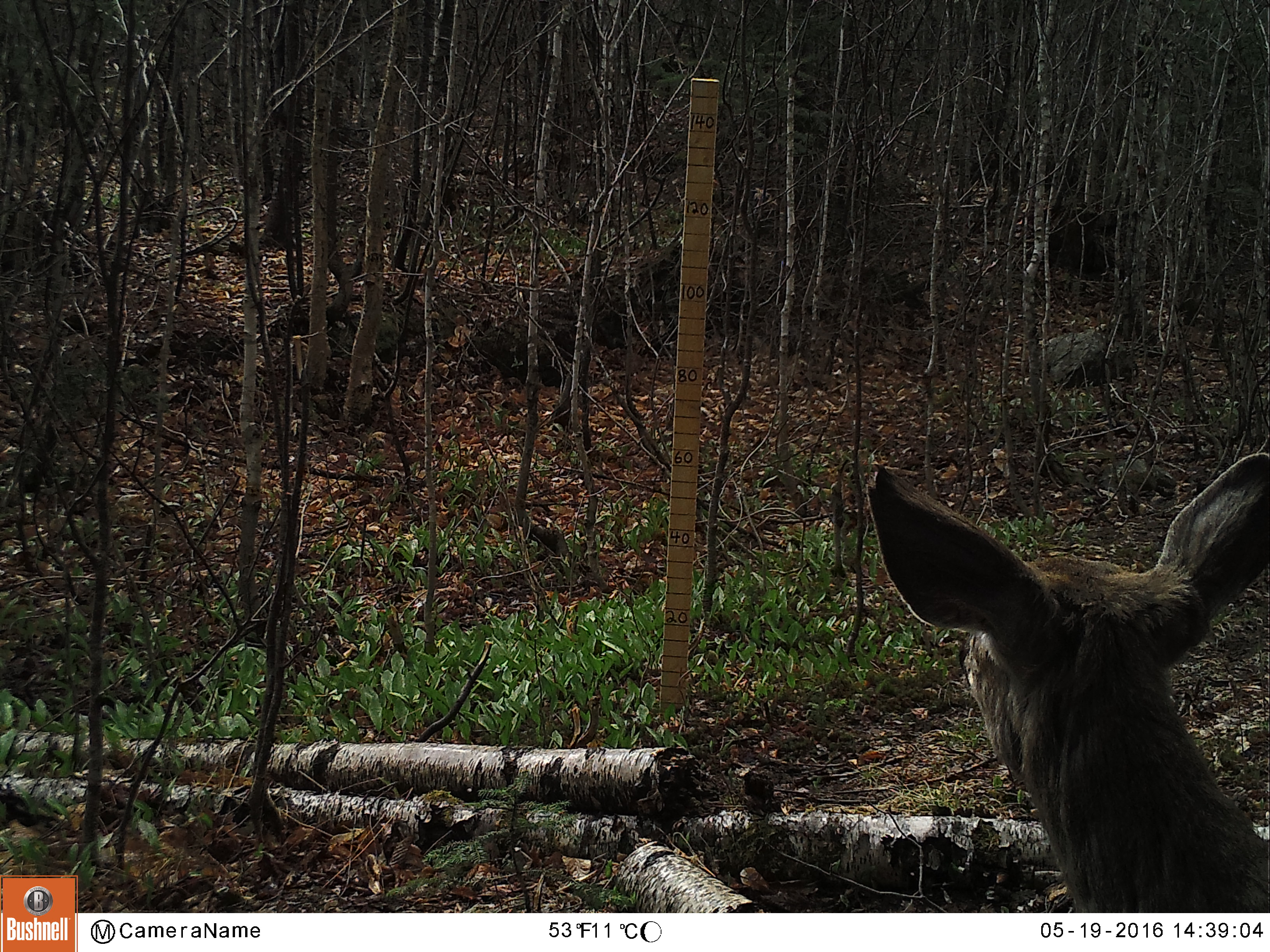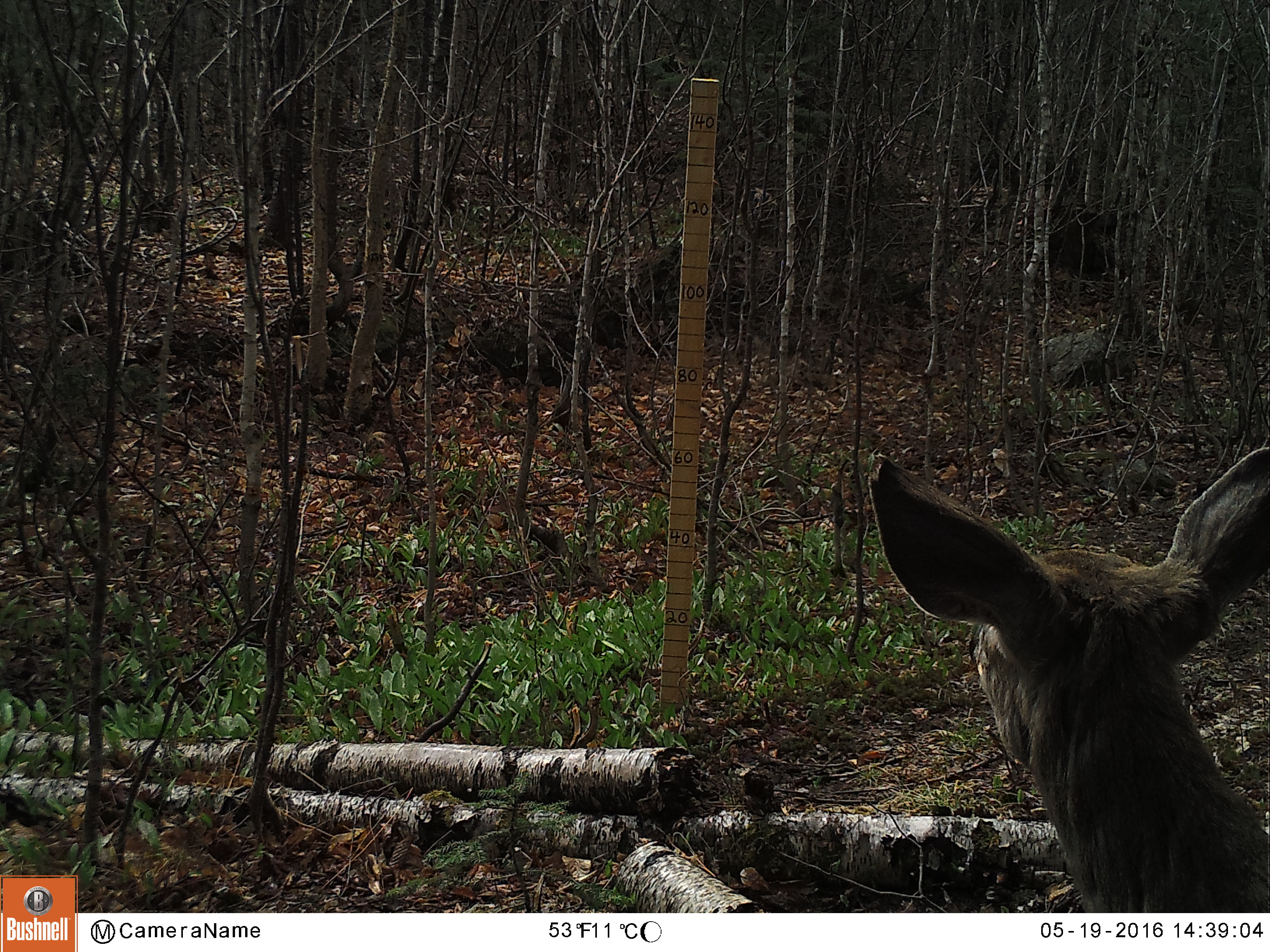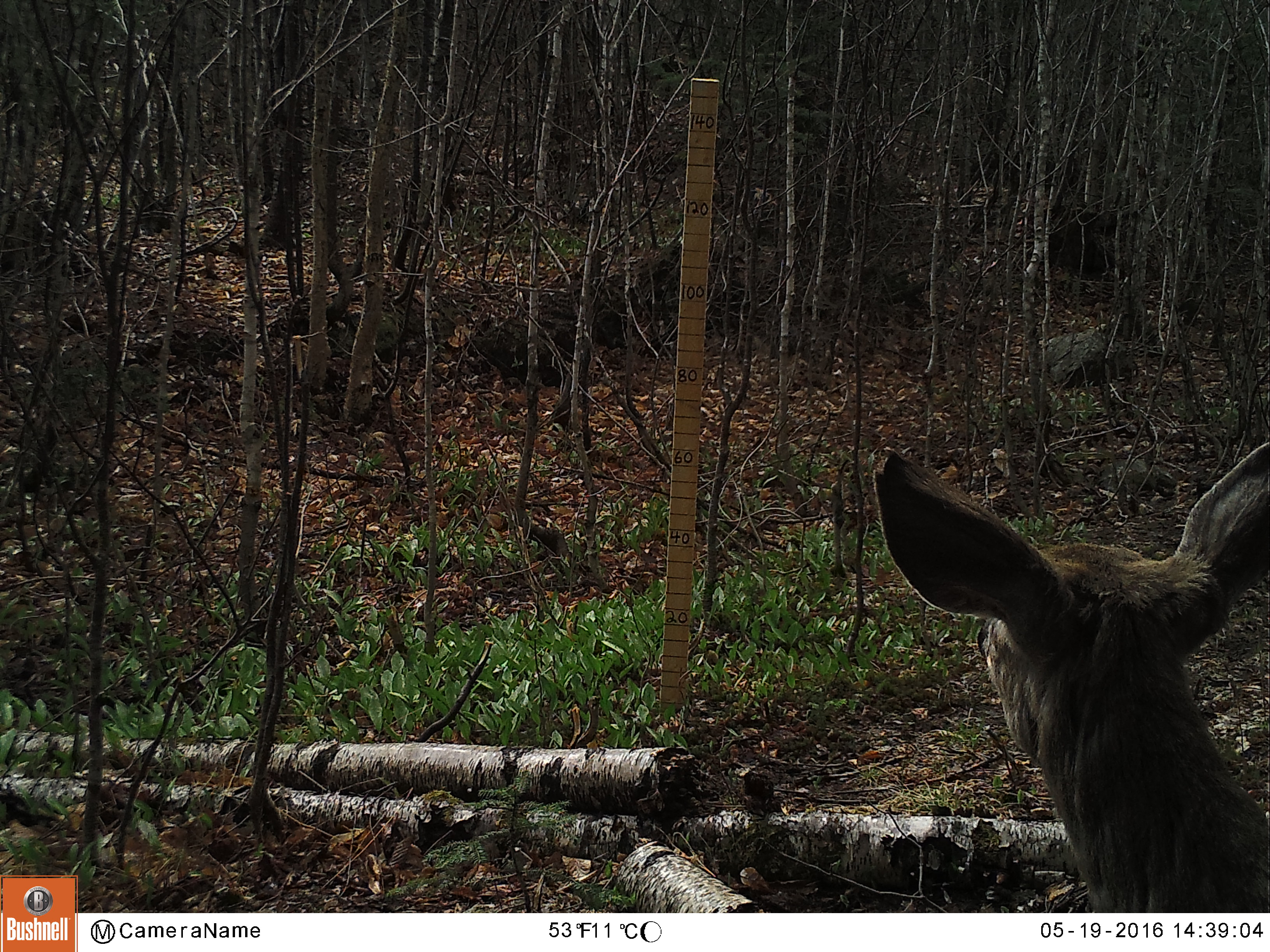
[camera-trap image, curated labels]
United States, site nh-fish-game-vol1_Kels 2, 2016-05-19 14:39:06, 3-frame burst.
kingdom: Animalia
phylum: Chordata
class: Mammalia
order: Artiodactyla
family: Cervidae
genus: Odocoileus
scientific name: Odocoileus virginianus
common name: white-tailed deer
White-tailed deer (Odocoileus virginianus).